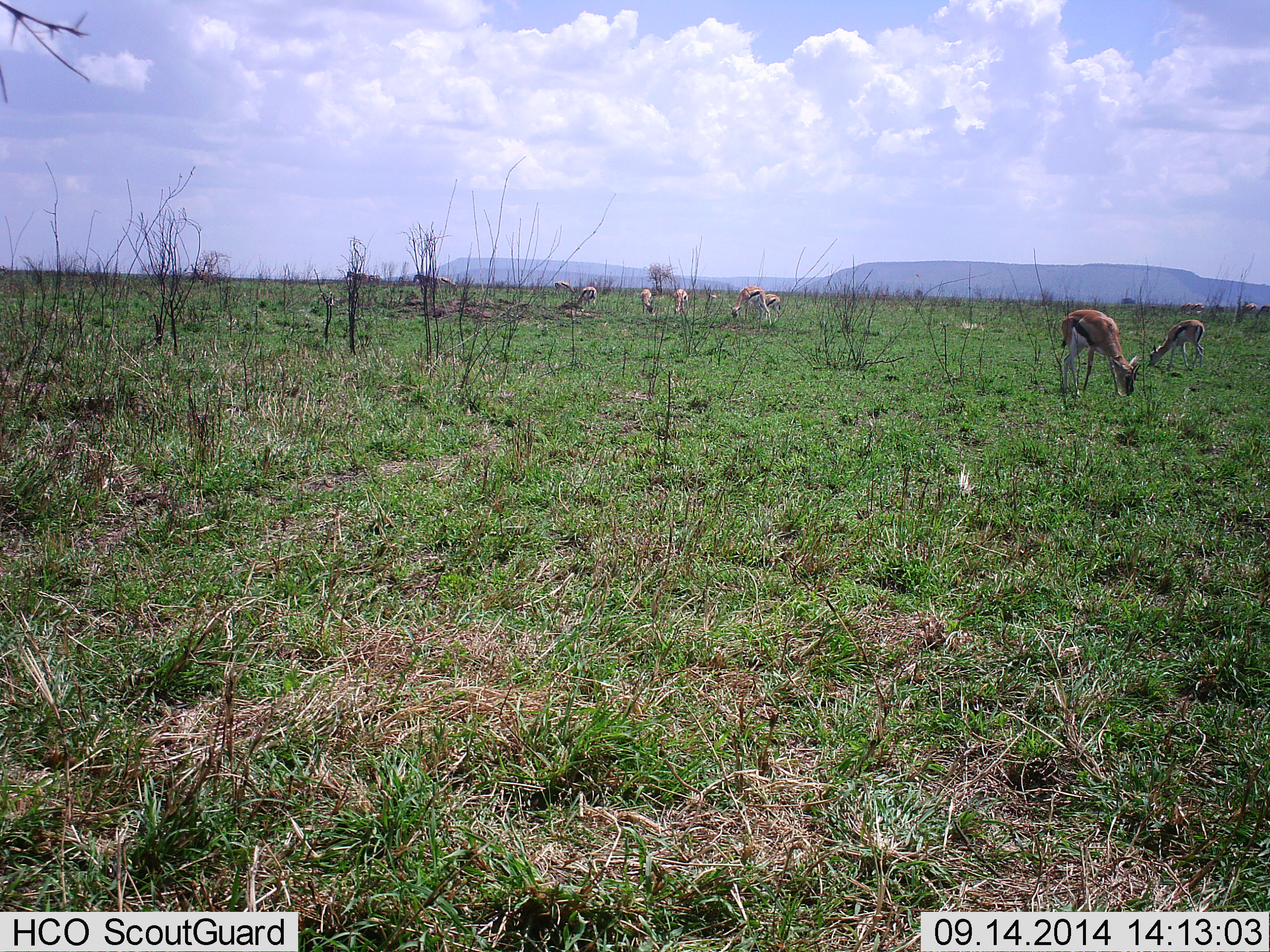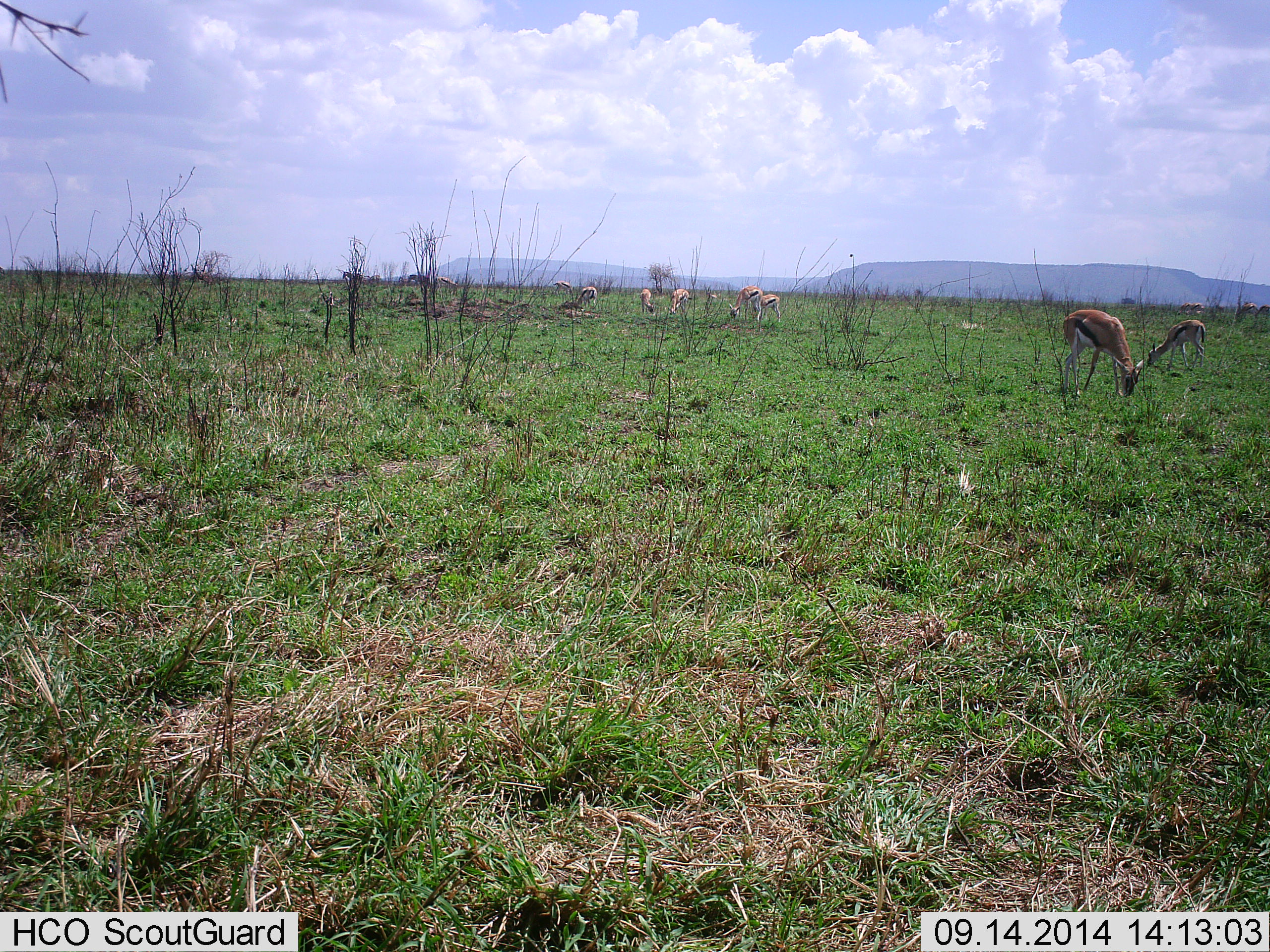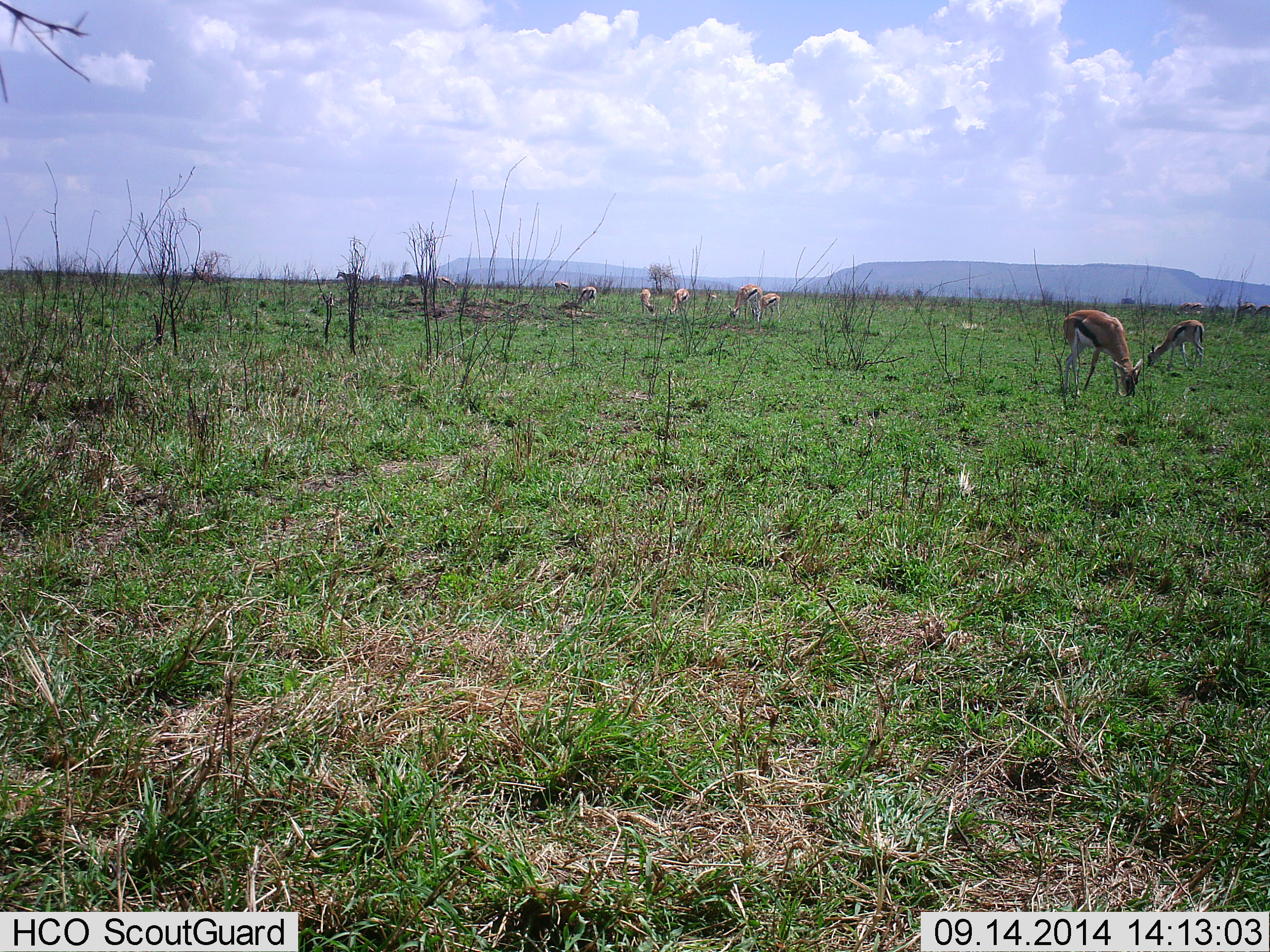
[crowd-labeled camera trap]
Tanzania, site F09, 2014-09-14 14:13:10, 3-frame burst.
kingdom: Animalia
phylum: Chordata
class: Mammalia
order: Artiodactyla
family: Bovidae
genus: Eudorcas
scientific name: Eudorcas thomsonii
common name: thomson's gazelle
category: gazellethomsons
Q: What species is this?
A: Gazellethomsons (thomson's gazelle) (Eudorcas thomsonii).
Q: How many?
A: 9.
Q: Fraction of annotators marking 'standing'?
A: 45%.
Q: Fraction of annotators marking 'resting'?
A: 18%.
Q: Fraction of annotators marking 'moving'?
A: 9%.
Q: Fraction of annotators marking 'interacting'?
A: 9%.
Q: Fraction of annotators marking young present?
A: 9%.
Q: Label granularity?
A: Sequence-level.